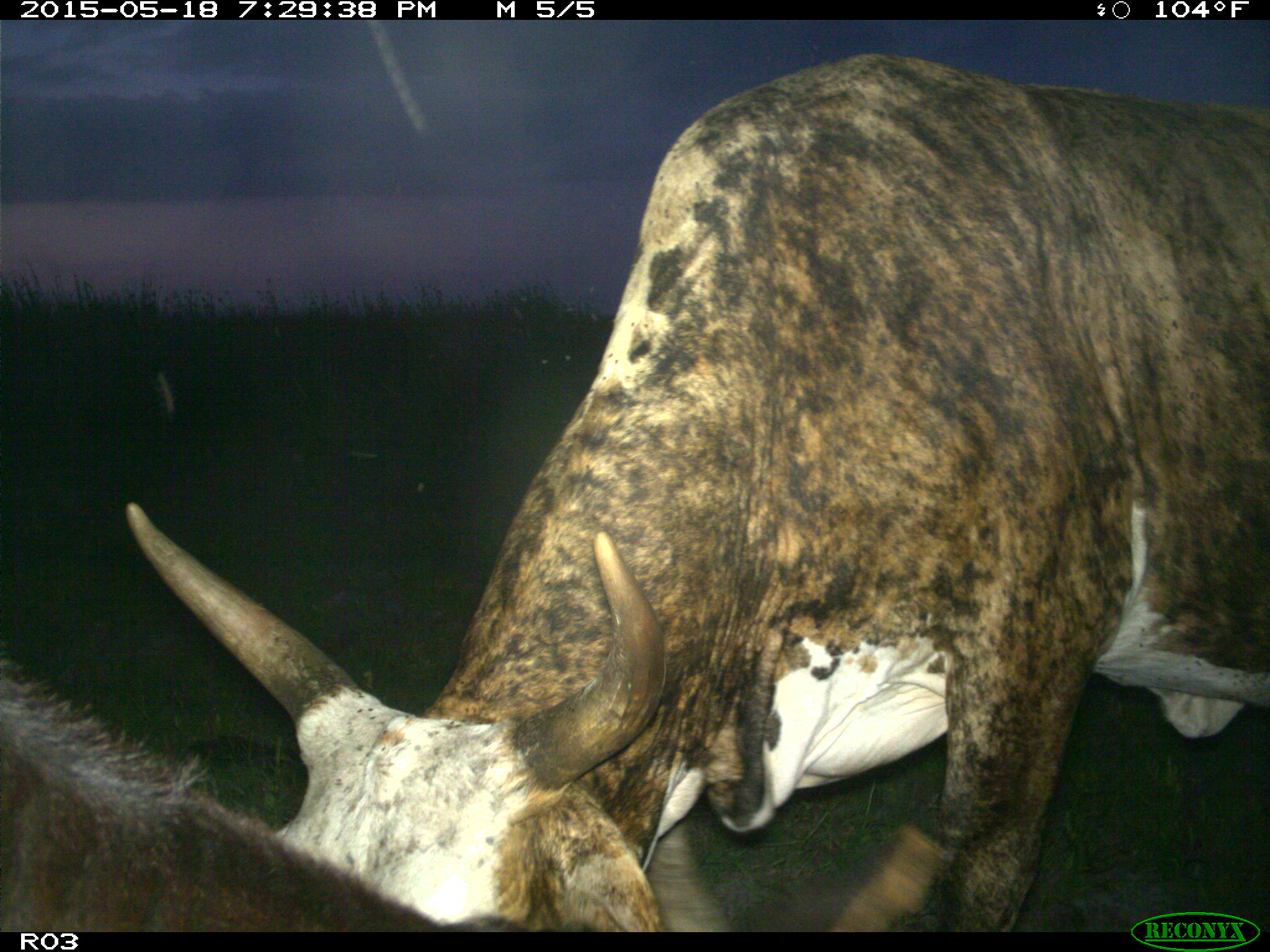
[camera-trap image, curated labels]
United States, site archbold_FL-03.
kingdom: Animalia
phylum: Chordata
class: Mammalia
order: Artiodactyla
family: Bovidae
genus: Bos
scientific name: Bos taurus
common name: domestic cow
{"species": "Bos taurus (domestic cow)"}